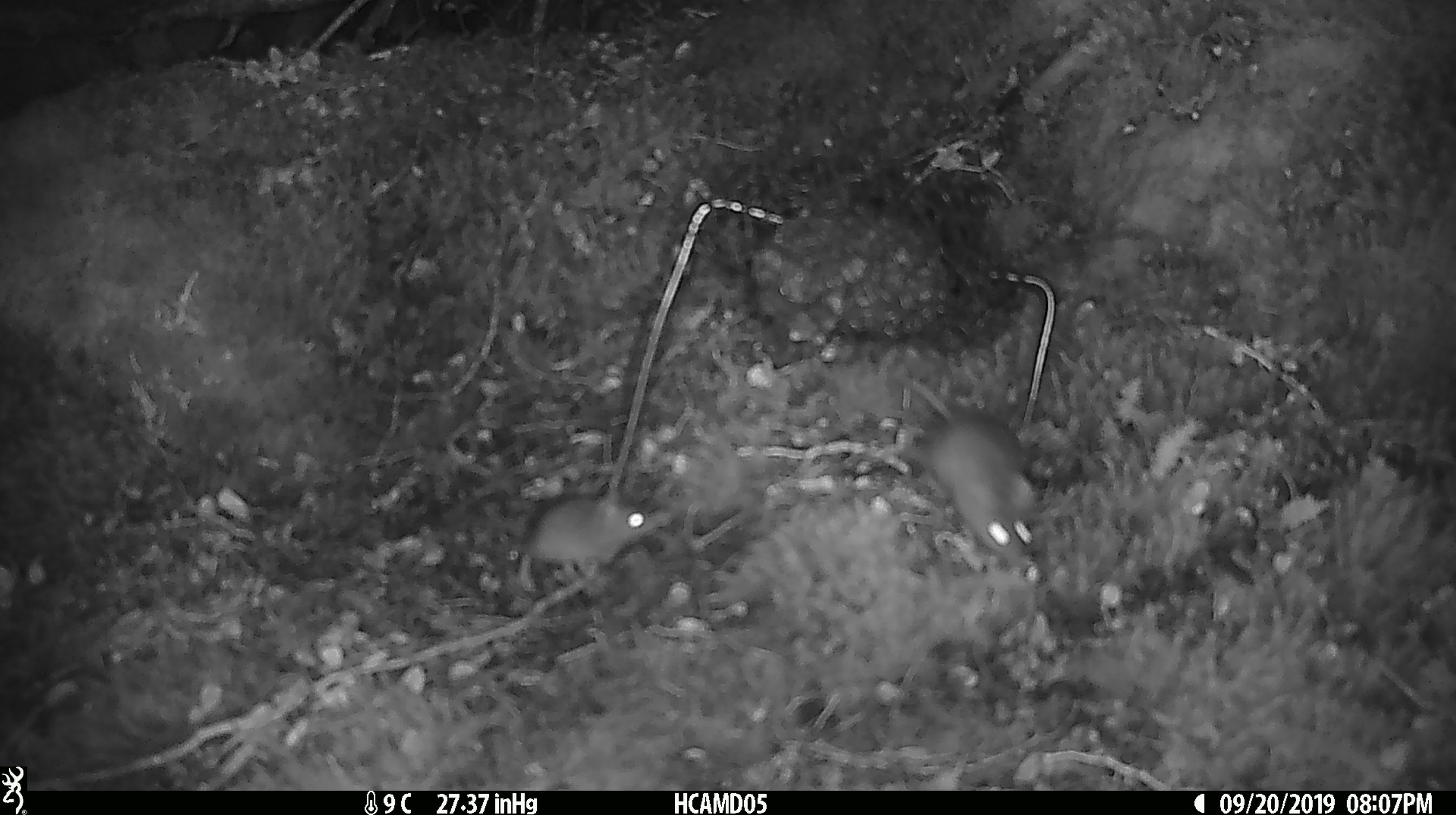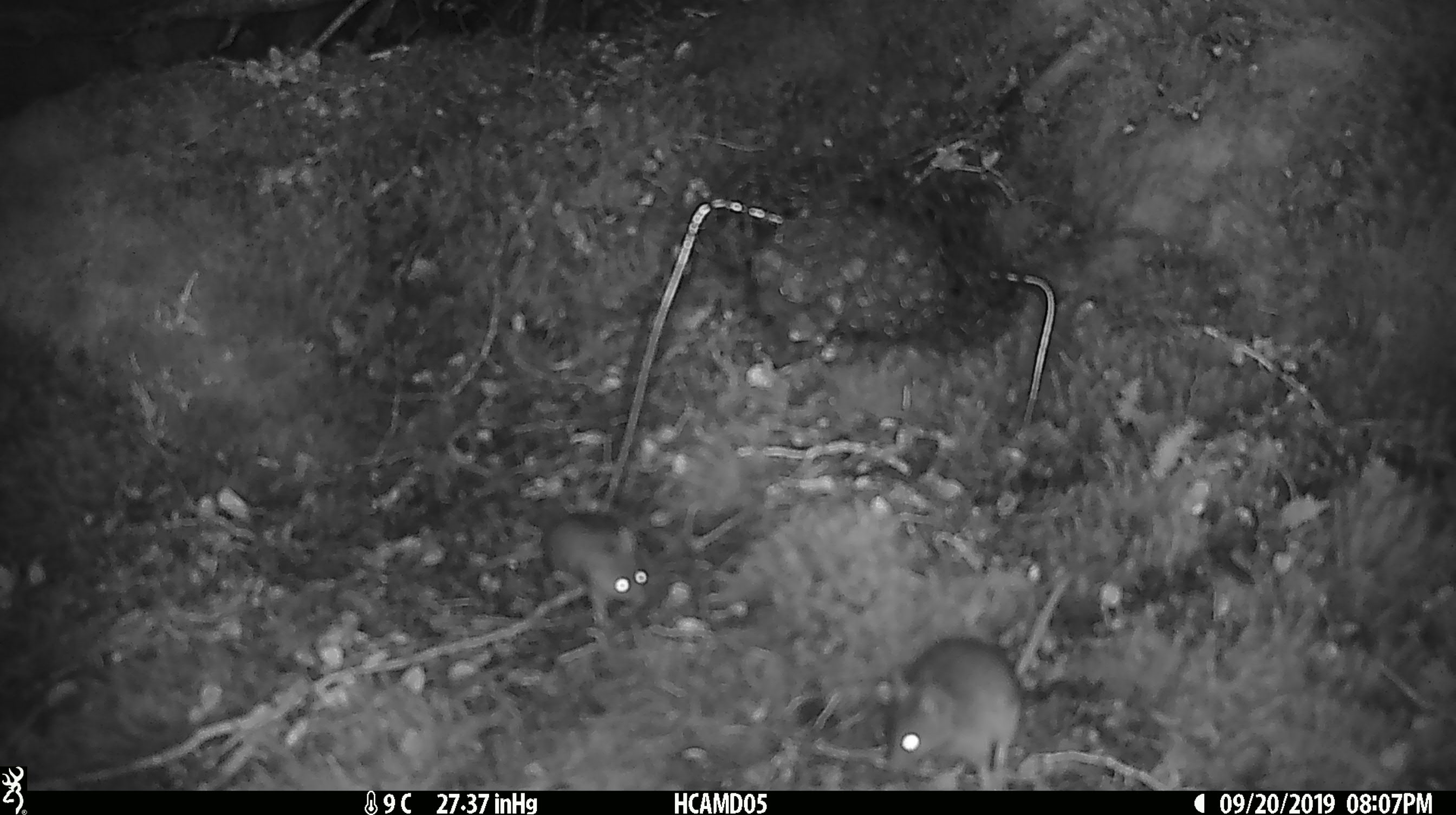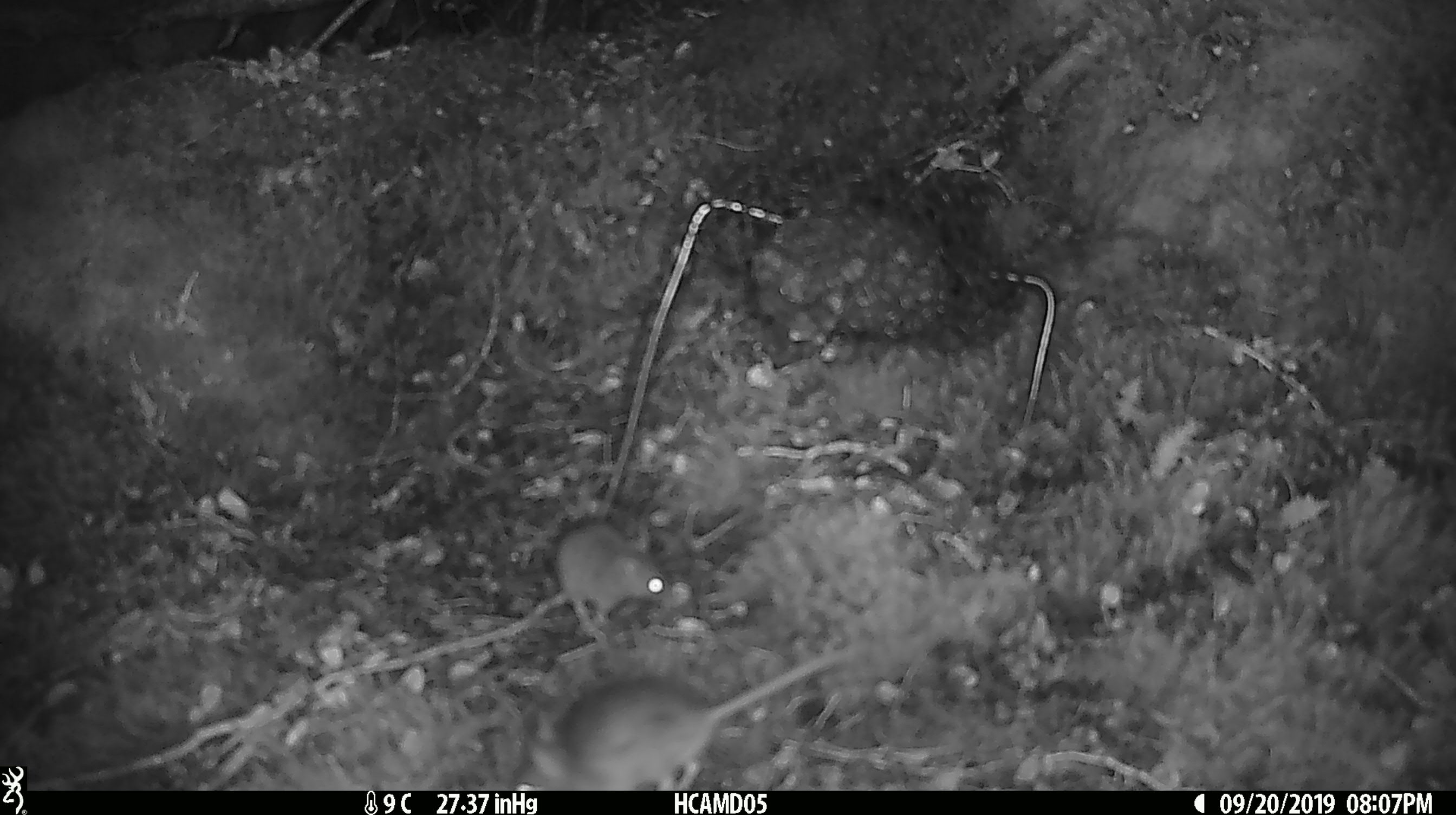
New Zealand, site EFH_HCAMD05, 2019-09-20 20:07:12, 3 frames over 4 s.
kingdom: Animalia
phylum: Chordata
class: Mammalia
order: Rodentia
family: Muridae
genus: Mus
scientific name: Mus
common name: mouse